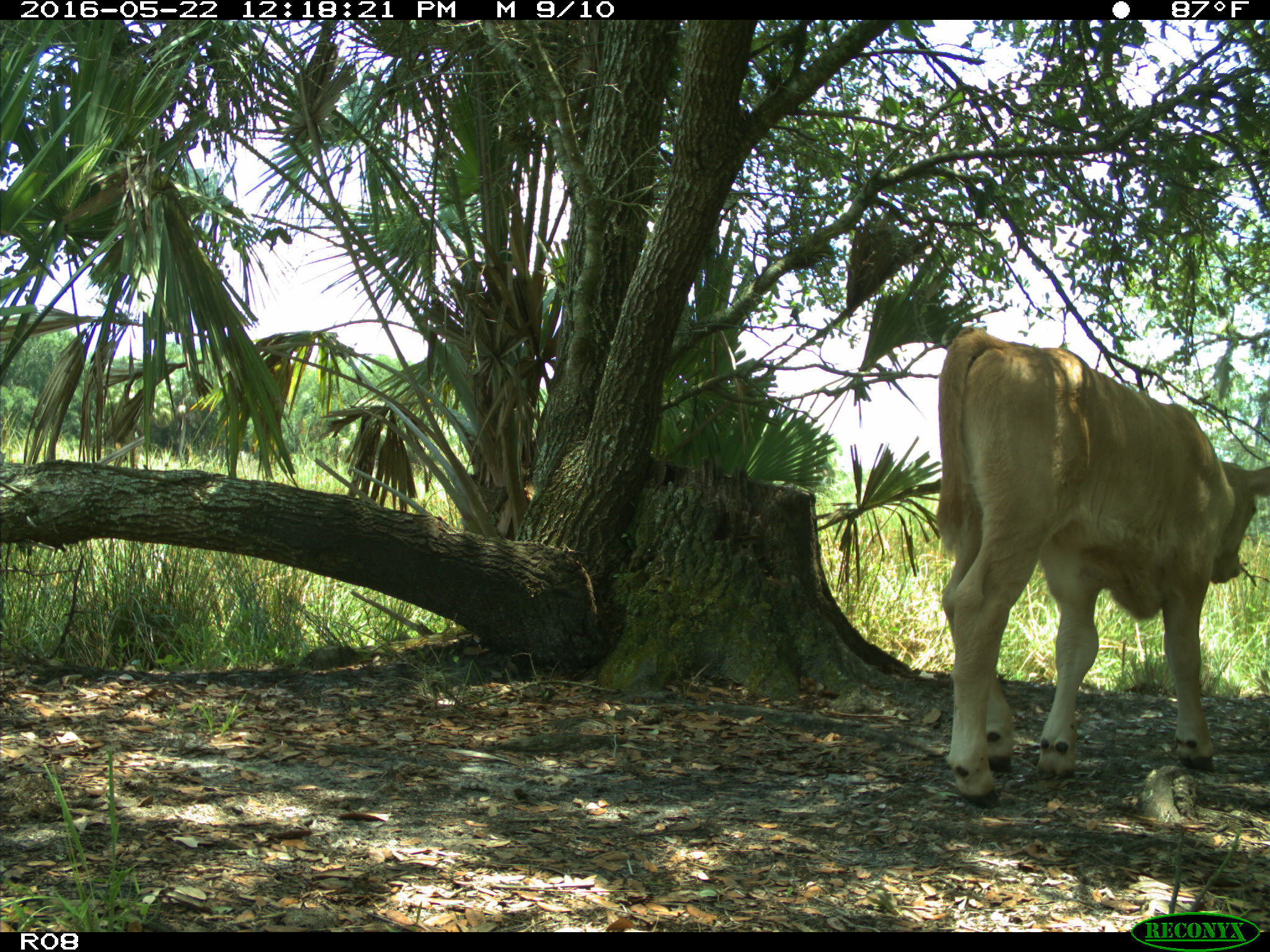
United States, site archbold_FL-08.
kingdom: Animalia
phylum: Chordata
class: Mammalia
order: Artiodactyla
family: Bovidae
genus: Bos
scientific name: Bos taurus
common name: domestic cow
Bos taurus (domestic cow).